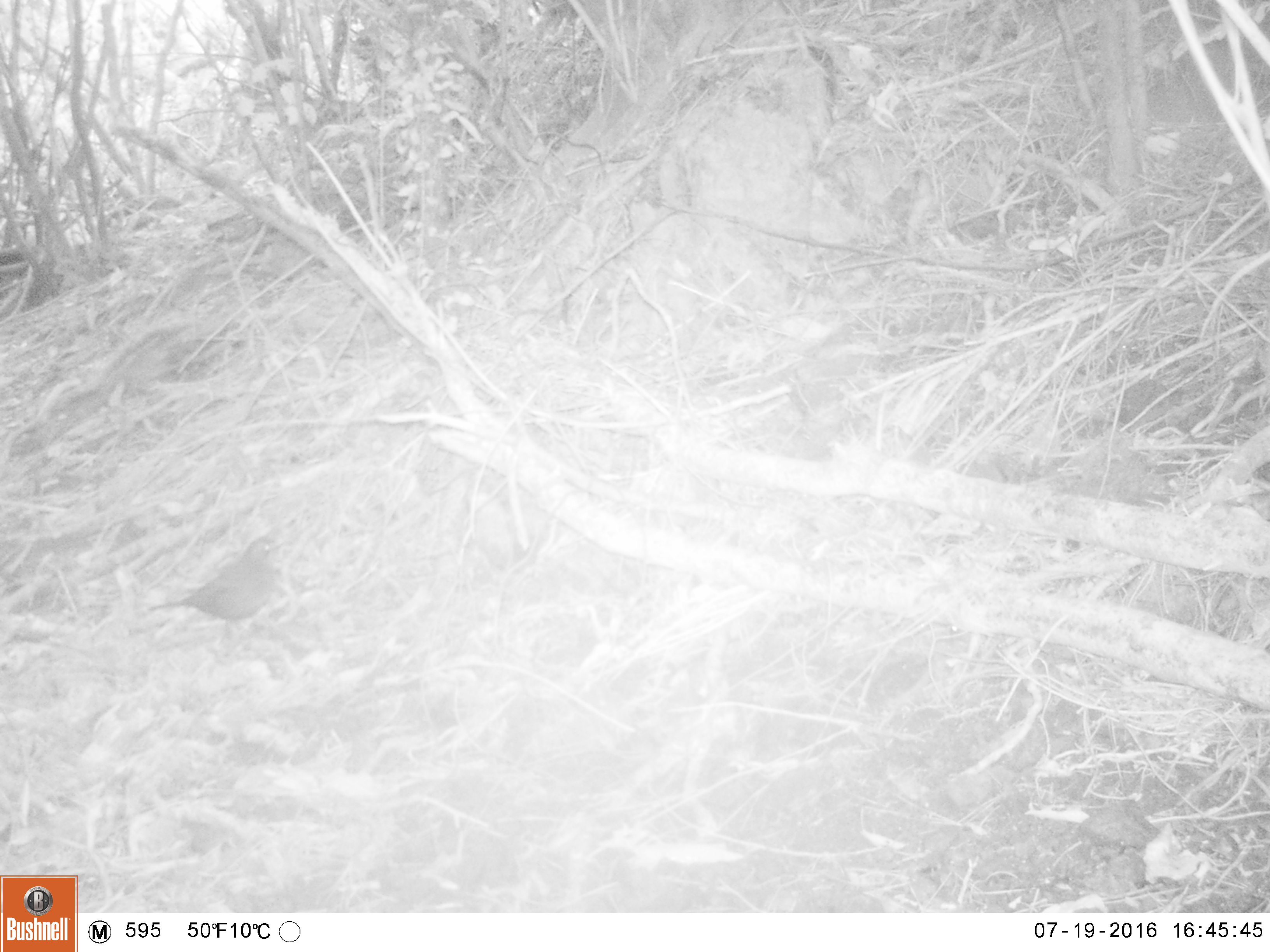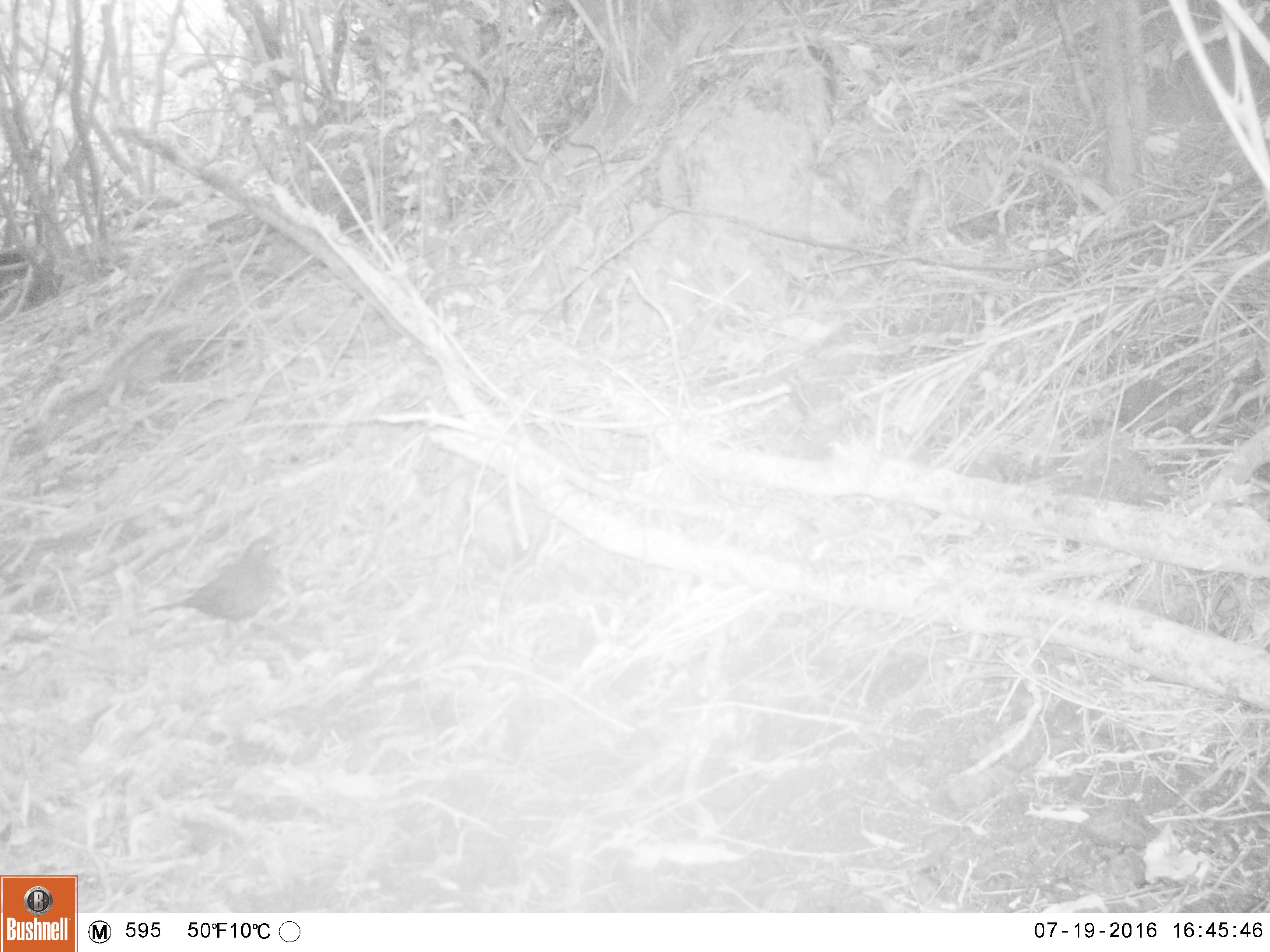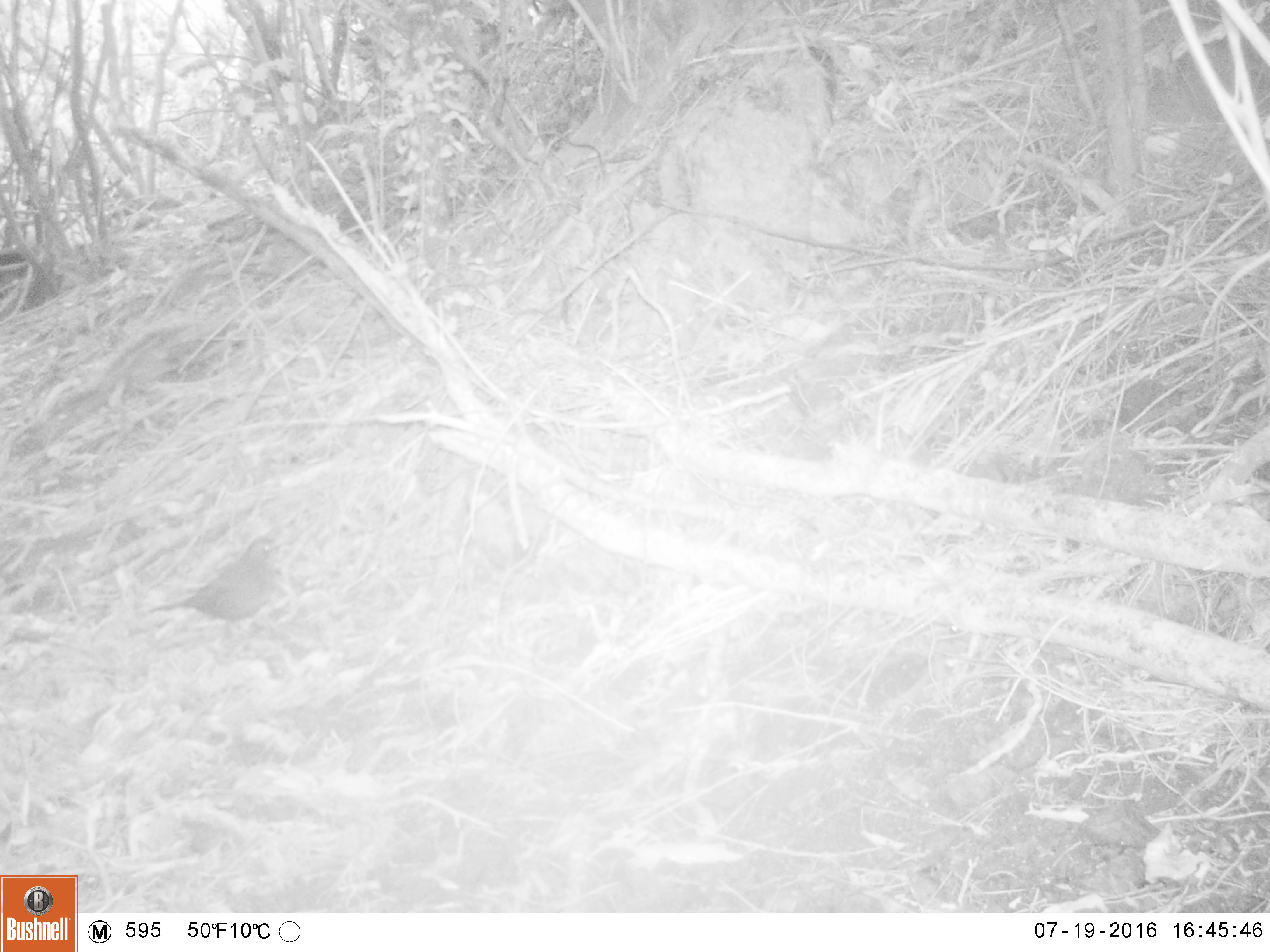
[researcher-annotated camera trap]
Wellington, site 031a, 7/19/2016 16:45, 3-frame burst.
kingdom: Animalia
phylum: Chordata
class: Aves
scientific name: Aves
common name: bird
Bird (Aves).